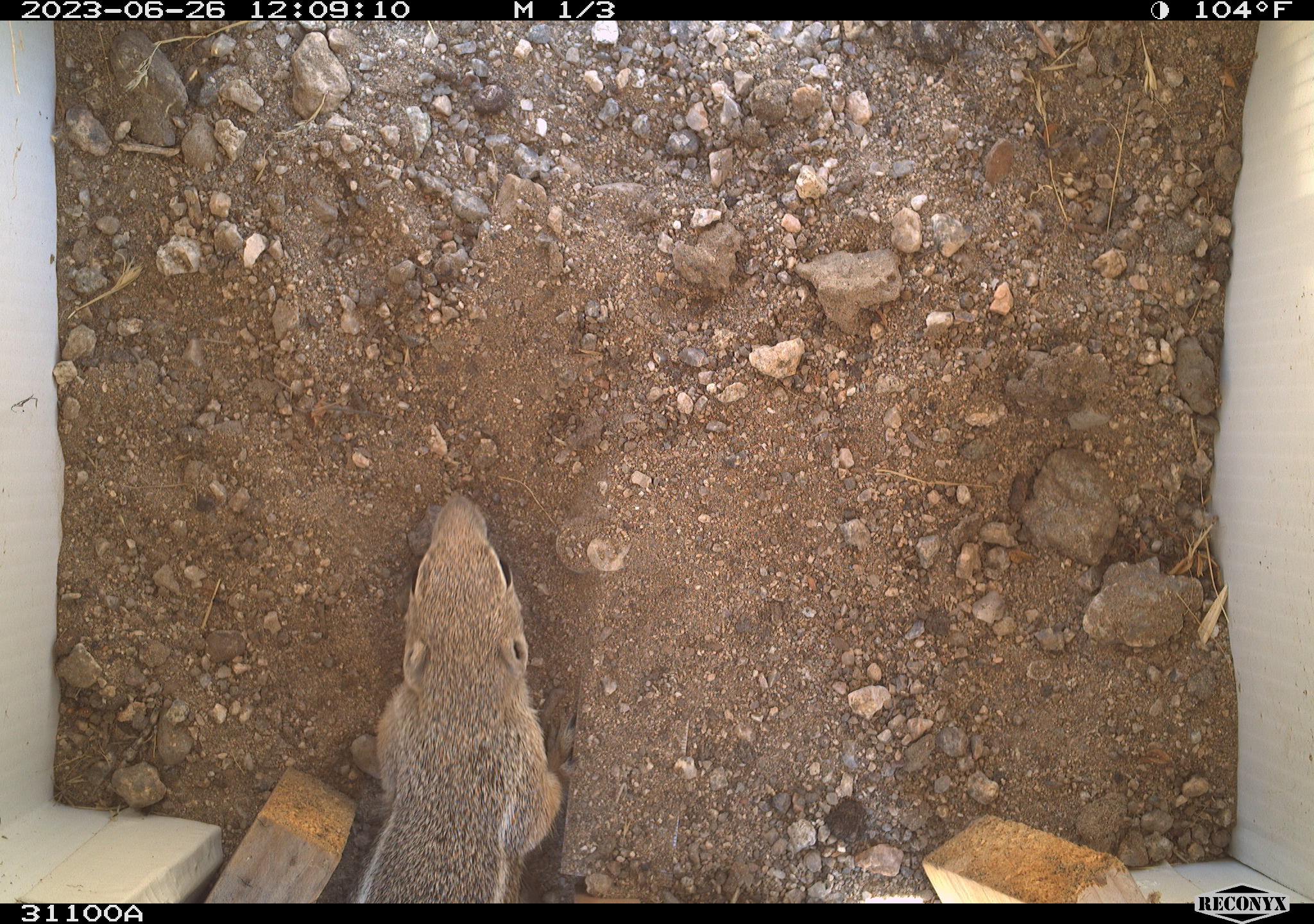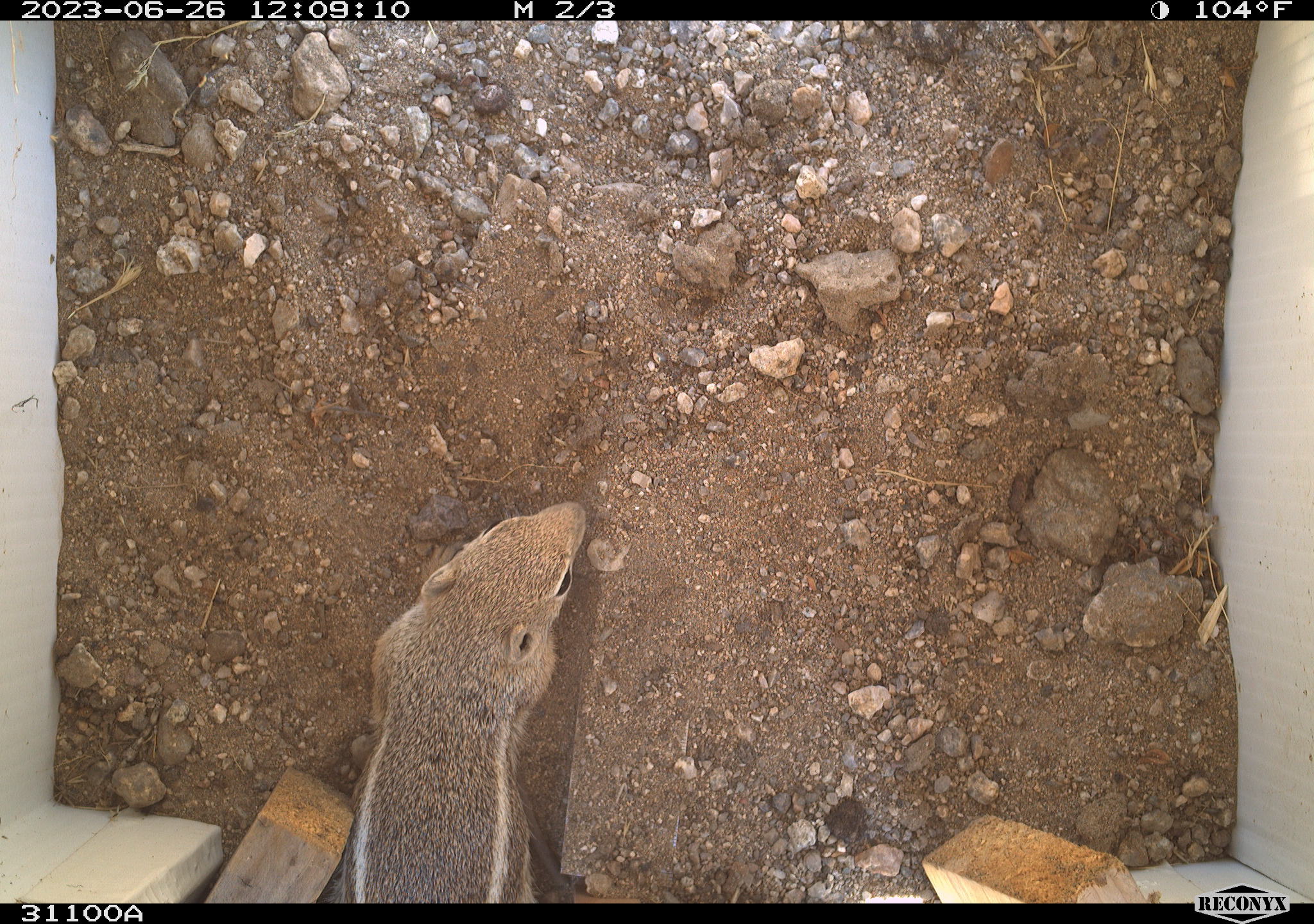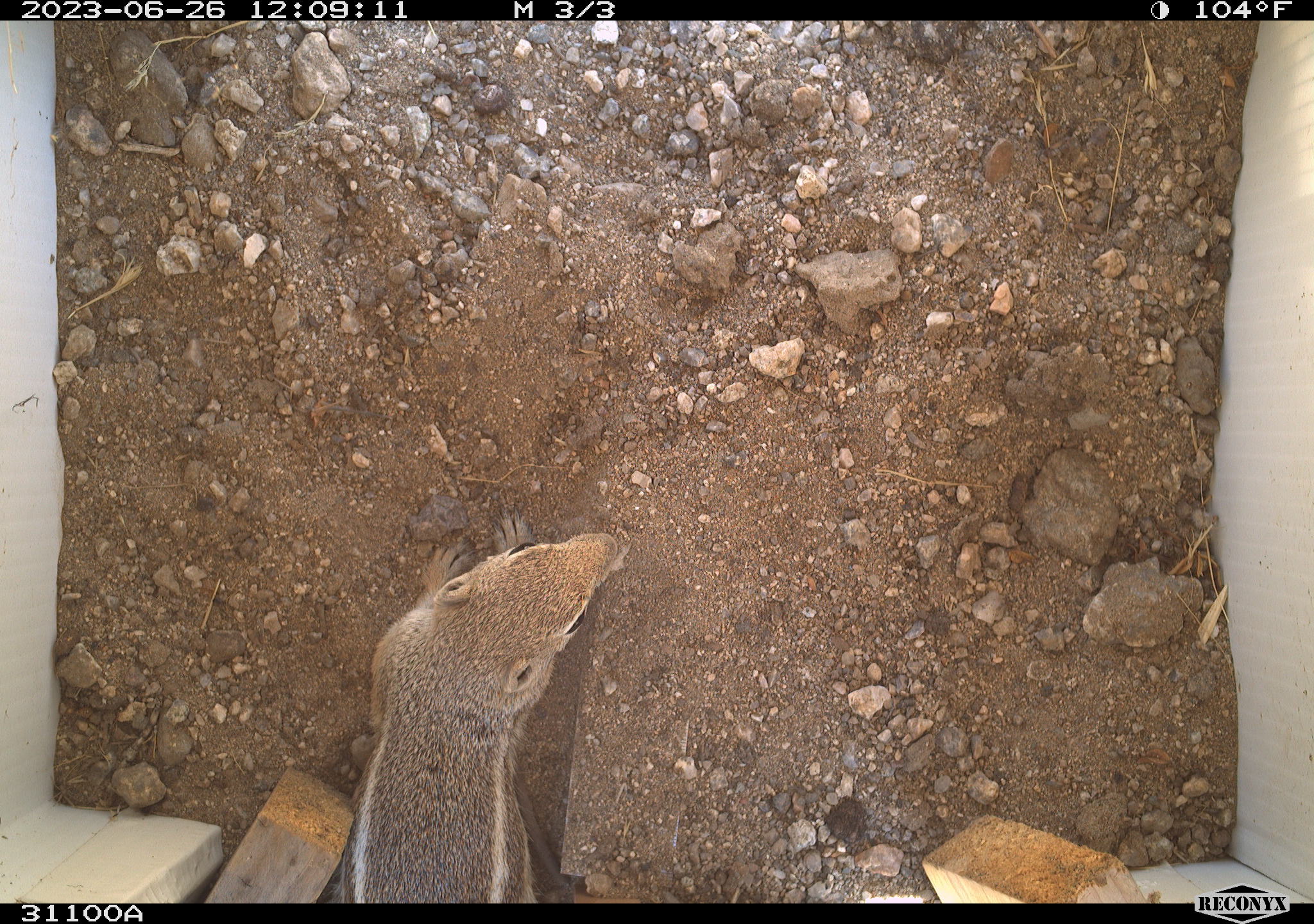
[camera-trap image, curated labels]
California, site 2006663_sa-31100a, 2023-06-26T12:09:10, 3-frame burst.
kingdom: Animalia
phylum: Chordata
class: Mammalia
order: Rodentia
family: Sciuridae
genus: Ammospermophilus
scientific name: Ammospermophilus leucurus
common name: white-tailed antelope squirrel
White-tailed antelope squirrel (Ammospermophilus leucurus).